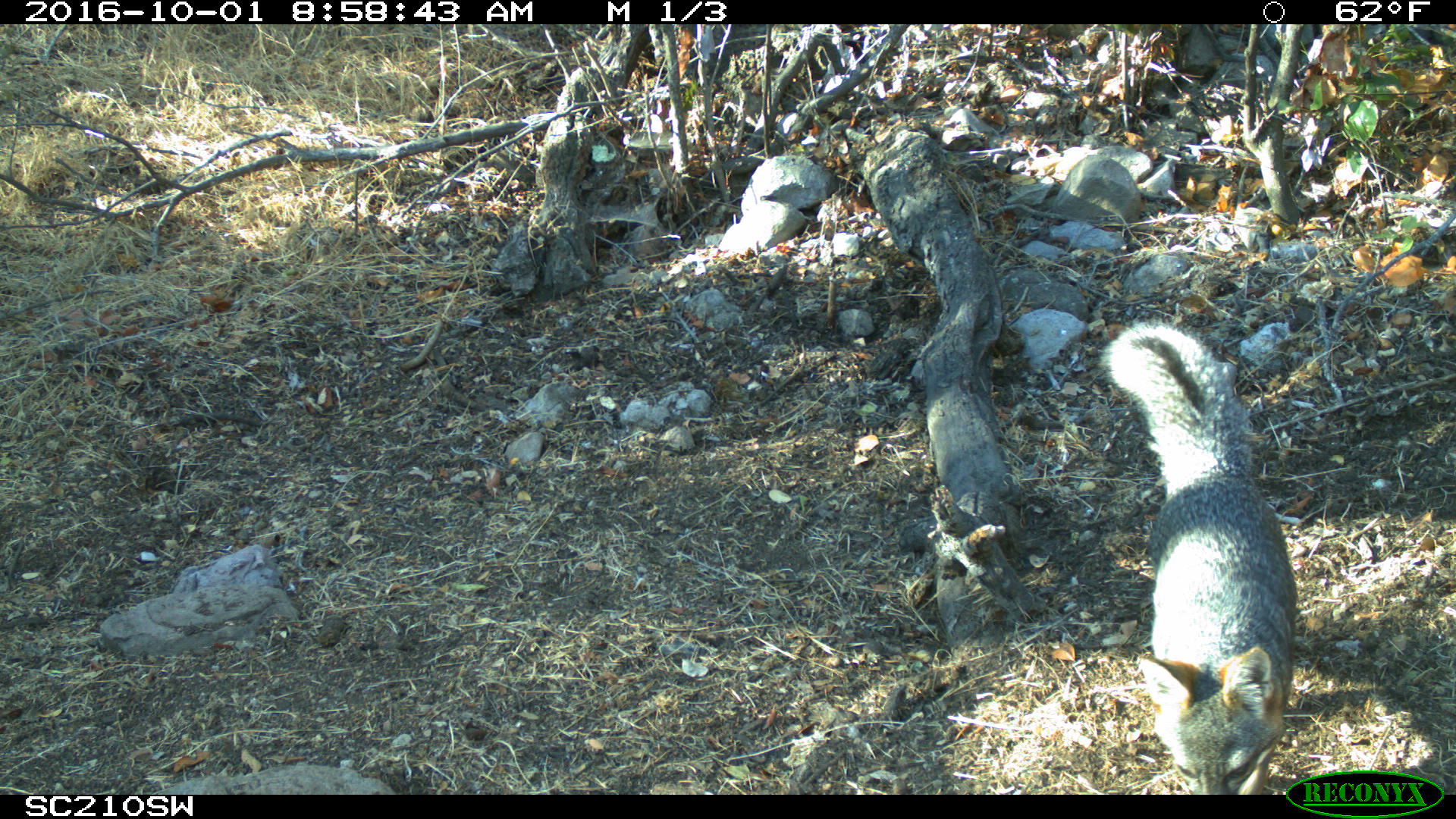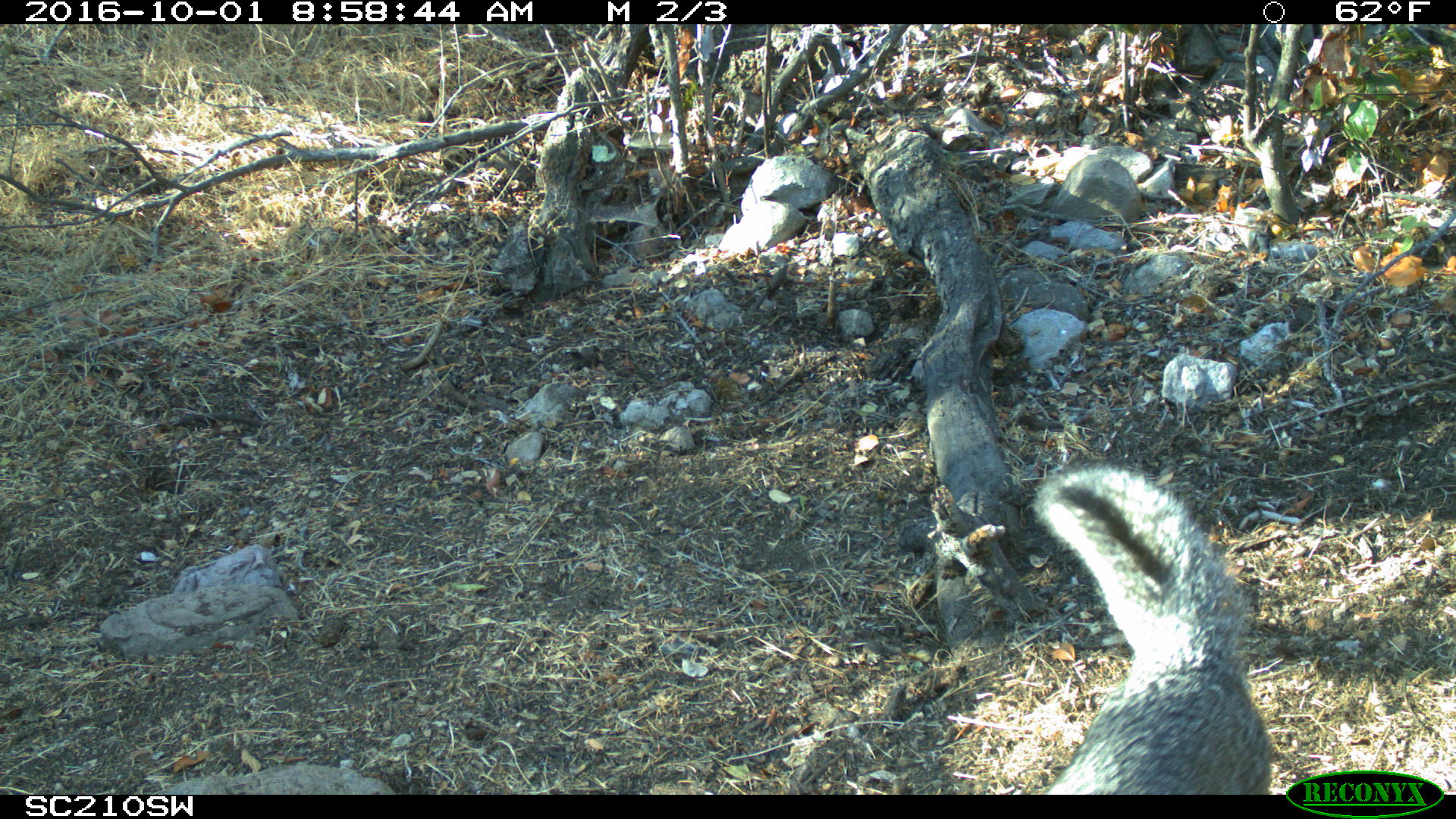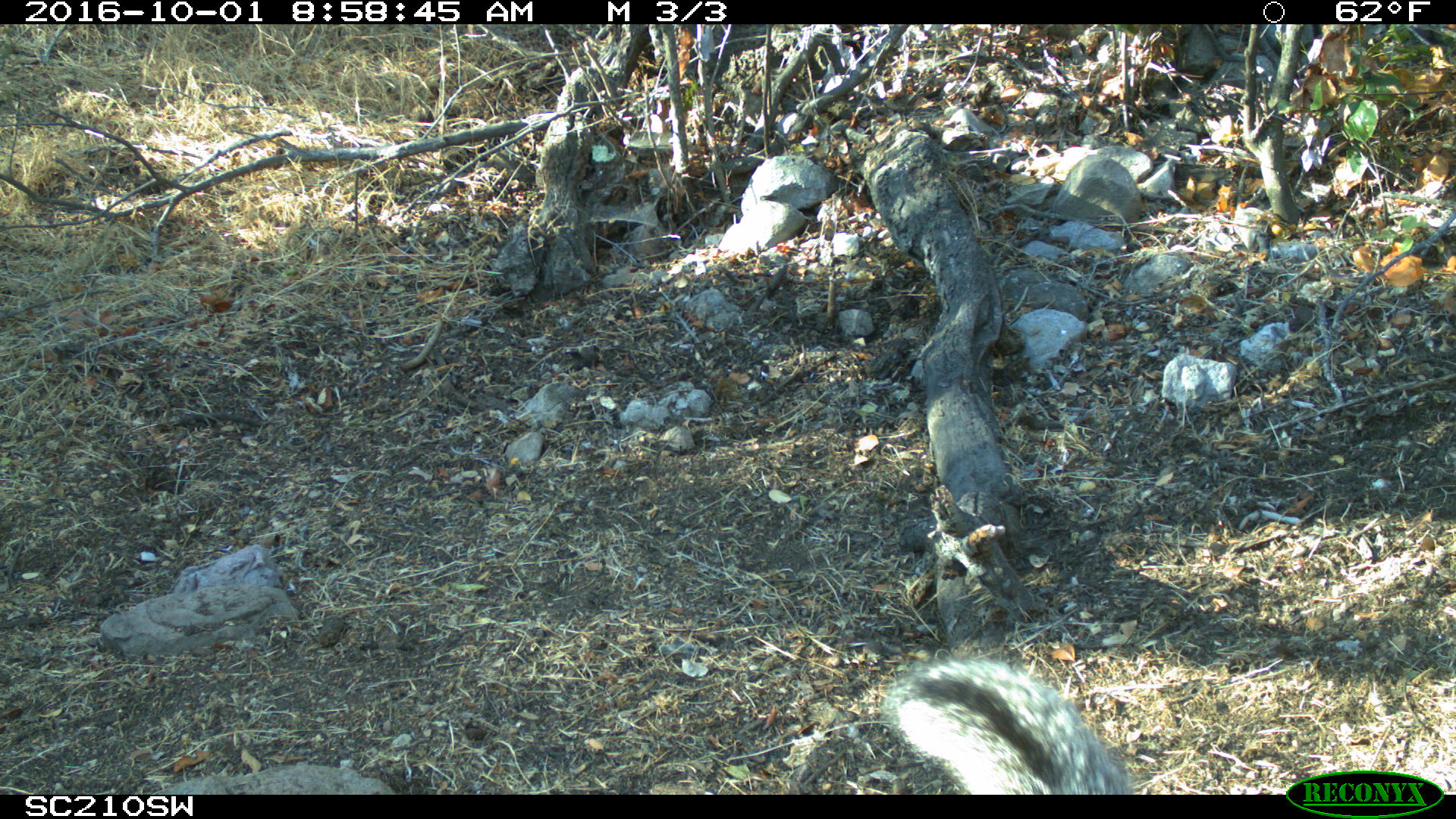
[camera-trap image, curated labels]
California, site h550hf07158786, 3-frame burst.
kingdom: Animalia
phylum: Chordata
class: Mammalia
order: Carnivora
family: Canidae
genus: Urocyon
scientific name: Urocyon littoralis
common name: island fox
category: fox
Fox (island fox) (Urocyon littoralis).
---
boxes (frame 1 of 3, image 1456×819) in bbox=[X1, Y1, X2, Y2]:
fox: bbox=[1100, 322, 1298, 794]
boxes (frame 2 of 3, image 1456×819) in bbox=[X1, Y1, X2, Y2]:
fox: bbox=[1034, 460, 1269, 792]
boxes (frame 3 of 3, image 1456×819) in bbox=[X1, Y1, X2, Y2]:
fox: bbox=[891, 657, 1134, 795]